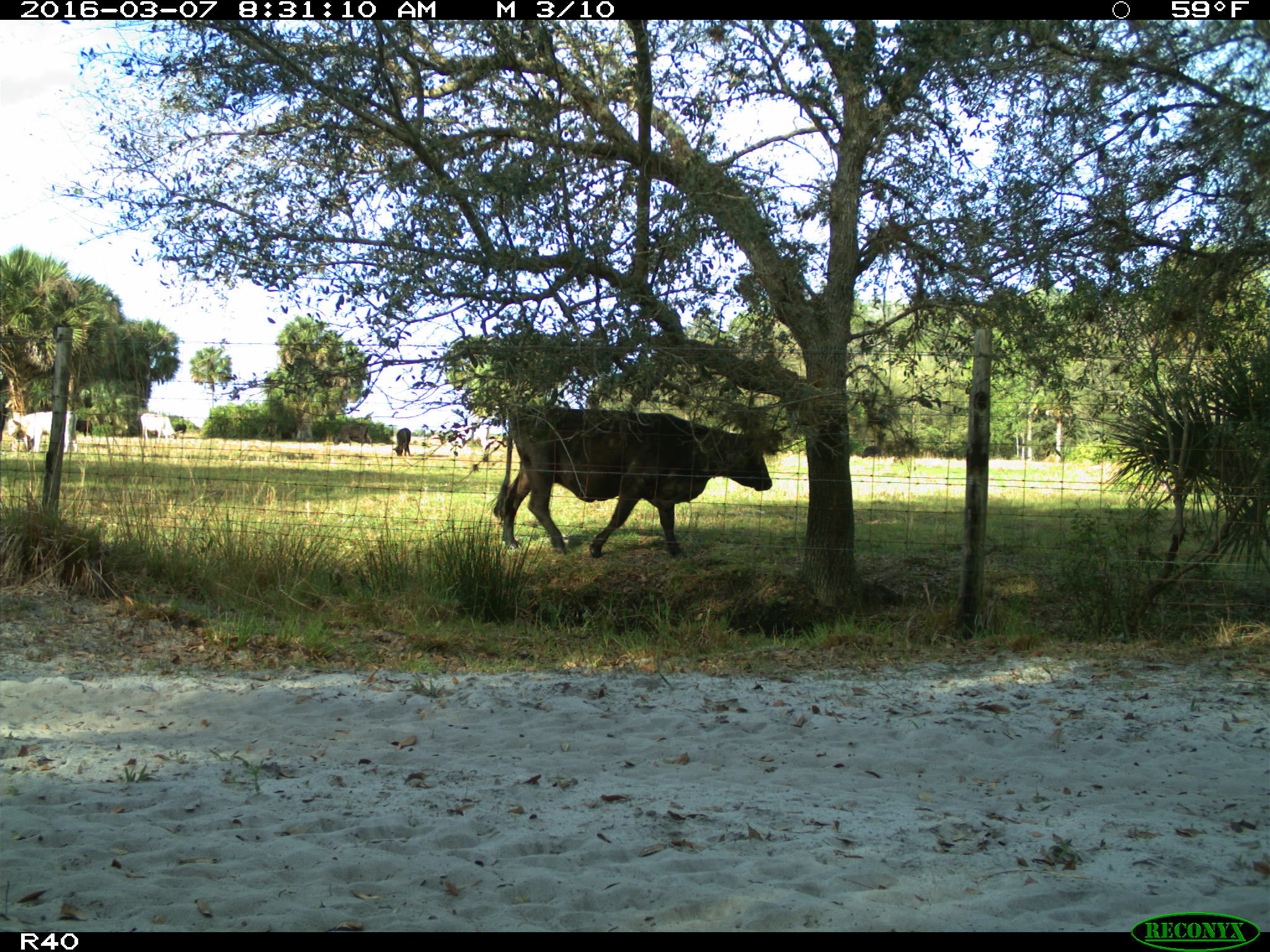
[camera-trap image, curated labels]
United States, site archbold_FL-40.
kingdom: Animalia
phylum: Chordata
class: Mammalia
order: Artiodactyla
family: Bovidae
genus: Bos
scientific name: Bos taurus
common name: domestic cow